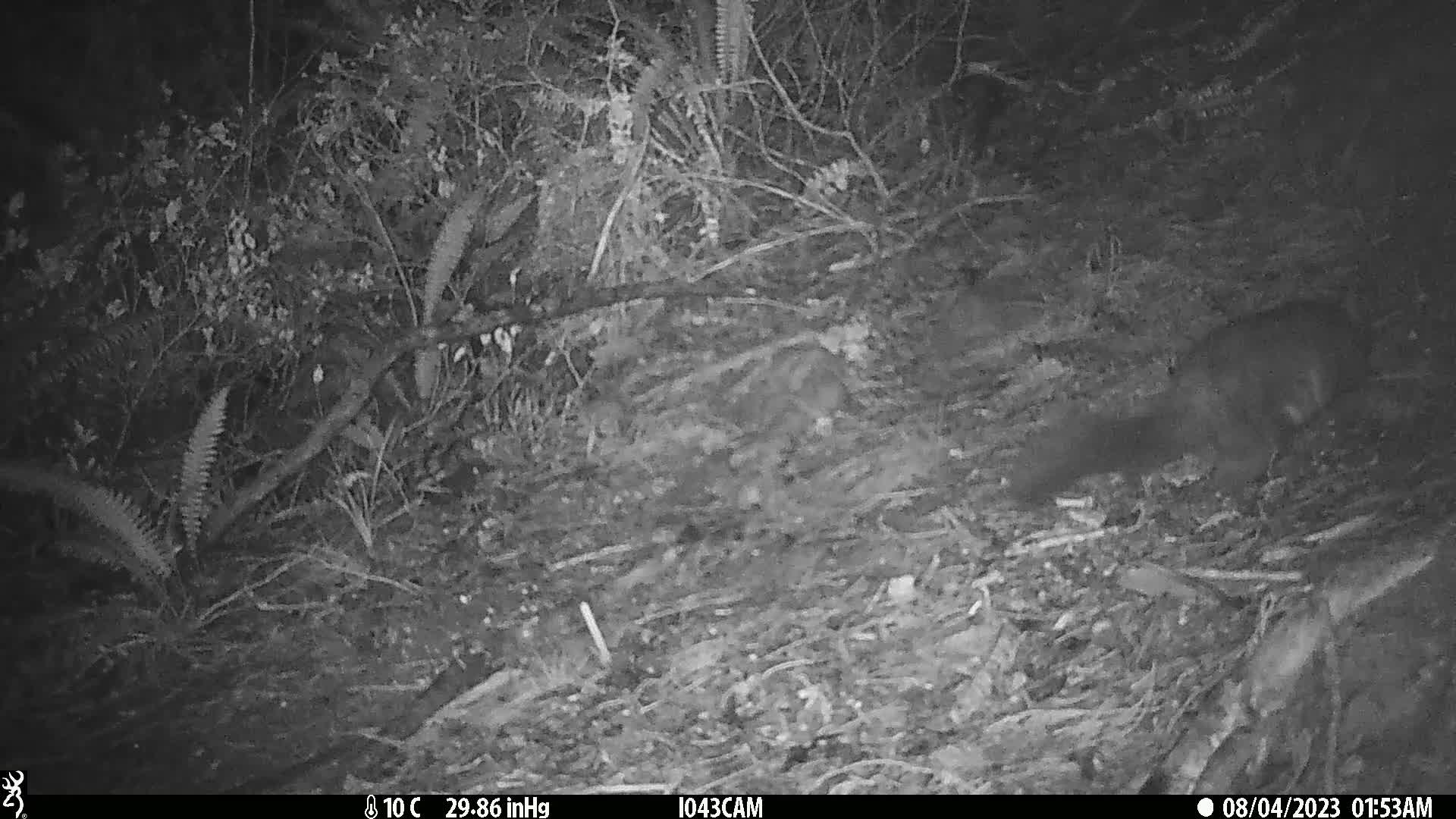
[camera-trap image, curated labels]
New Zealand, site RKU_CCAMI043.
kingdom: Animalia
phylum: Chordata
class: Mammalia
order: Diprotodontia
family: Phalangeridae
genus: Trichosurus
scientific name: Trichosurus vulpecula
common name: common brushtail possum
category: possum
Possum (common brushtail possum) (Trichosurus vulpecula).